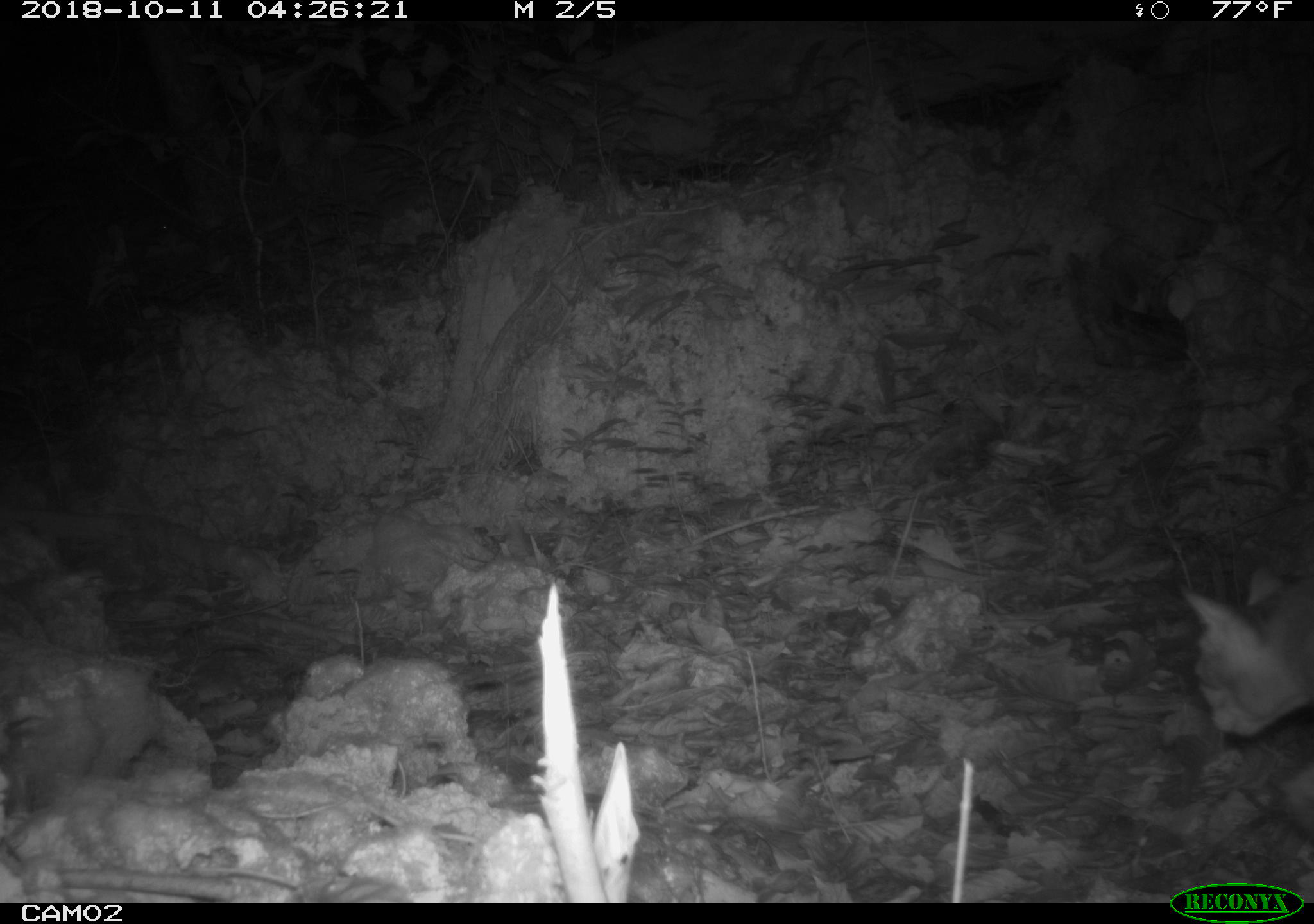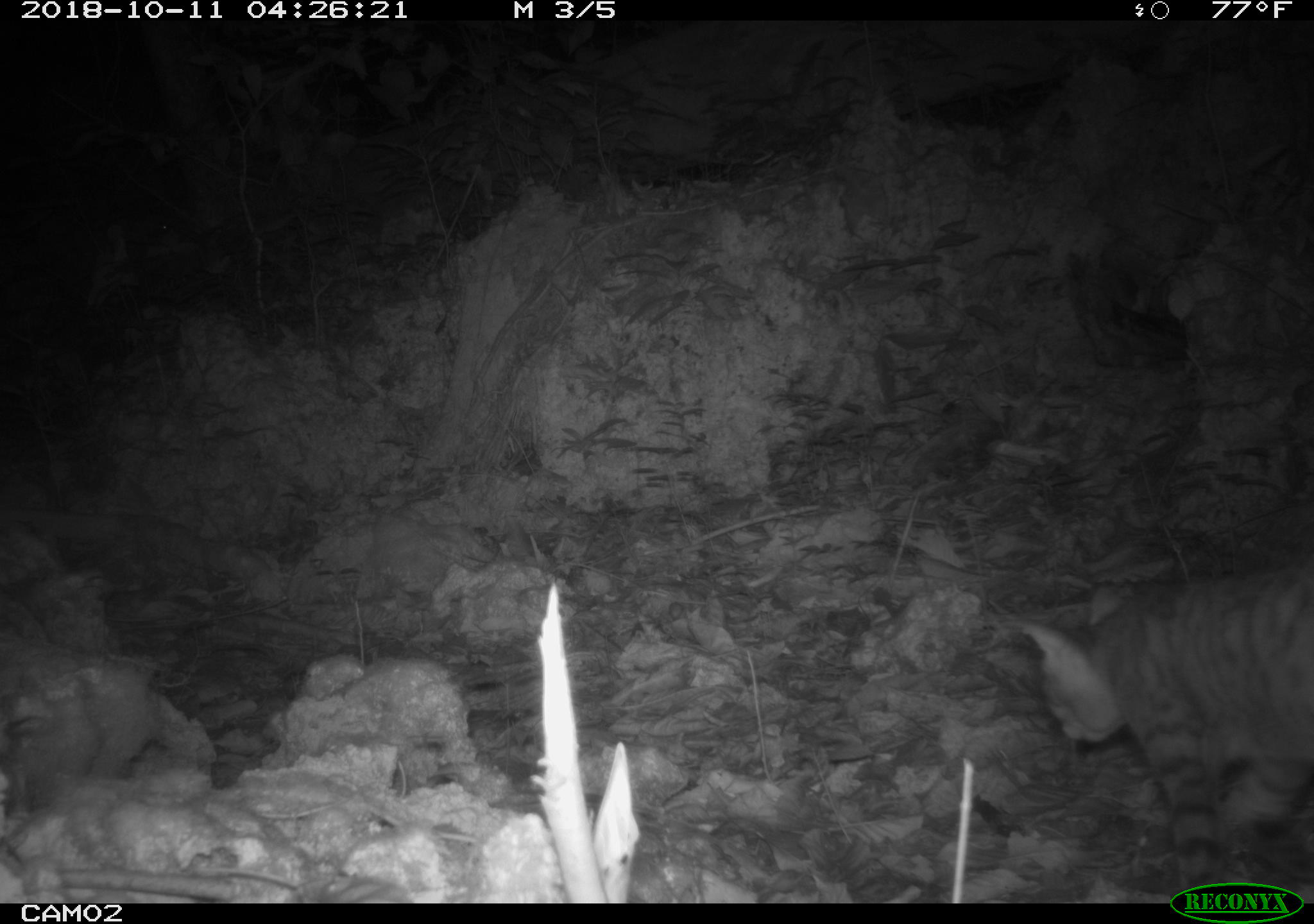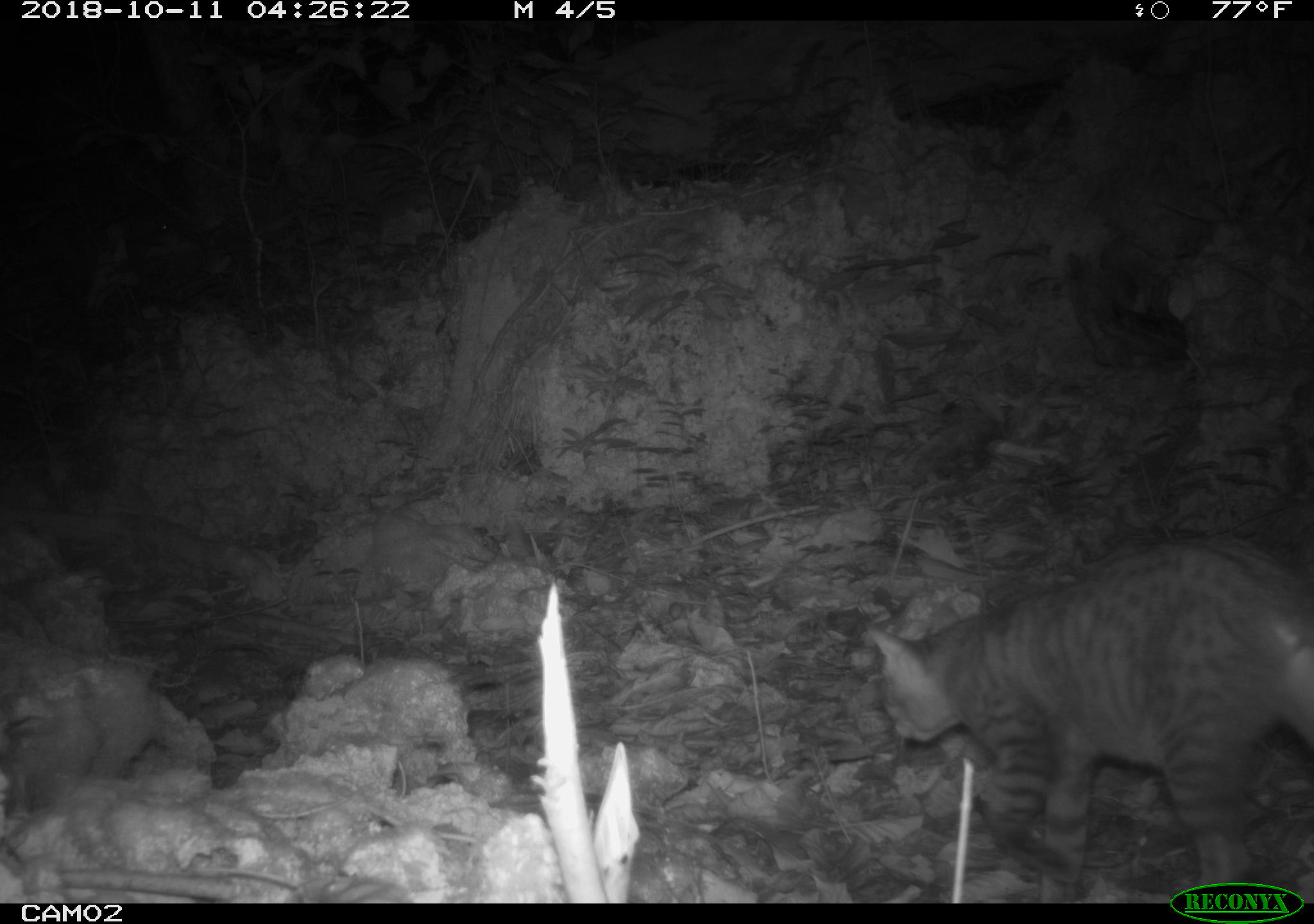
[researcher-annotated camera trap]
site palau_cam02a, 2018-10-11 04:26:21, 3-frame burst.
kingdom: Animalia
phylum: Chordata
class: Mammalia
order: Carnivora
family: Felidae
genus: Felis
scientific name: Felis catus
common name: cat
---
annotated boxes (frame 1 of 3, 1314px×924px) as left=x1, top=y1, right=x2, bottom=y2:
cat: left=1174, top=558, right=1314, bottom=857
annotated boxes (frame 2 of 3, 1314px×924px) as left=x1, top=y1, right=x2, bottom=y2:
cat: left=1002, top=552, right=1314, bottom=898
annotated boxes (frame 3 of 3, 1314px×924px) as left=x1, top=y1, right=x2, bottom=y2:
cat: left=860, top=539, right=1312, bottom=904